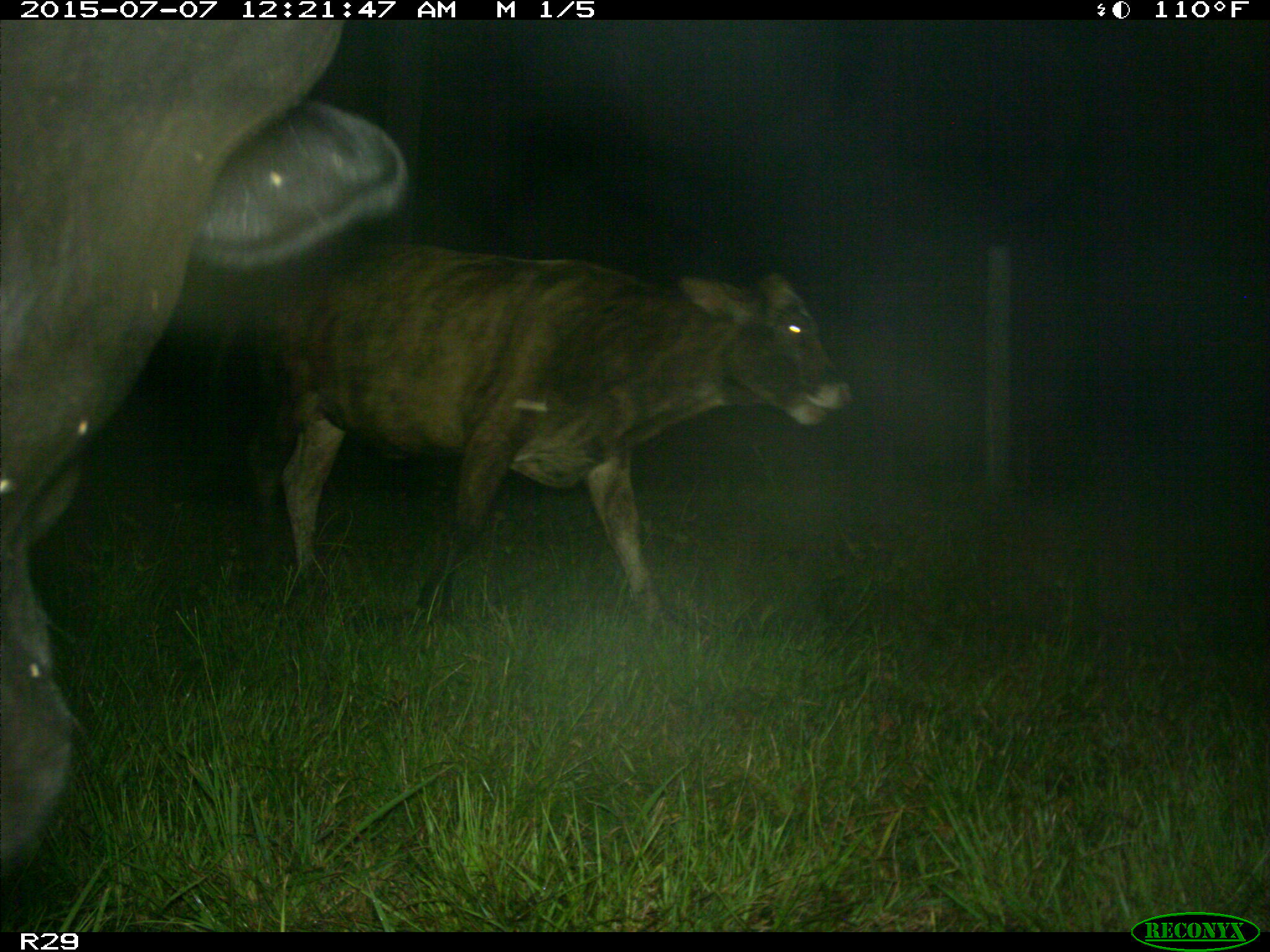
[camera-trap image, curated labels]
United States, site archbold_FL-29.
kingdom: Animalia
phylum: Chordata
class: Mammalia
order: Artiodactyla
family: Bovidae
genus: Bos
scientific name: Bos taurus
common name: domestic cow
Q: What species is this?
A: Bos taurus (domestic cow).